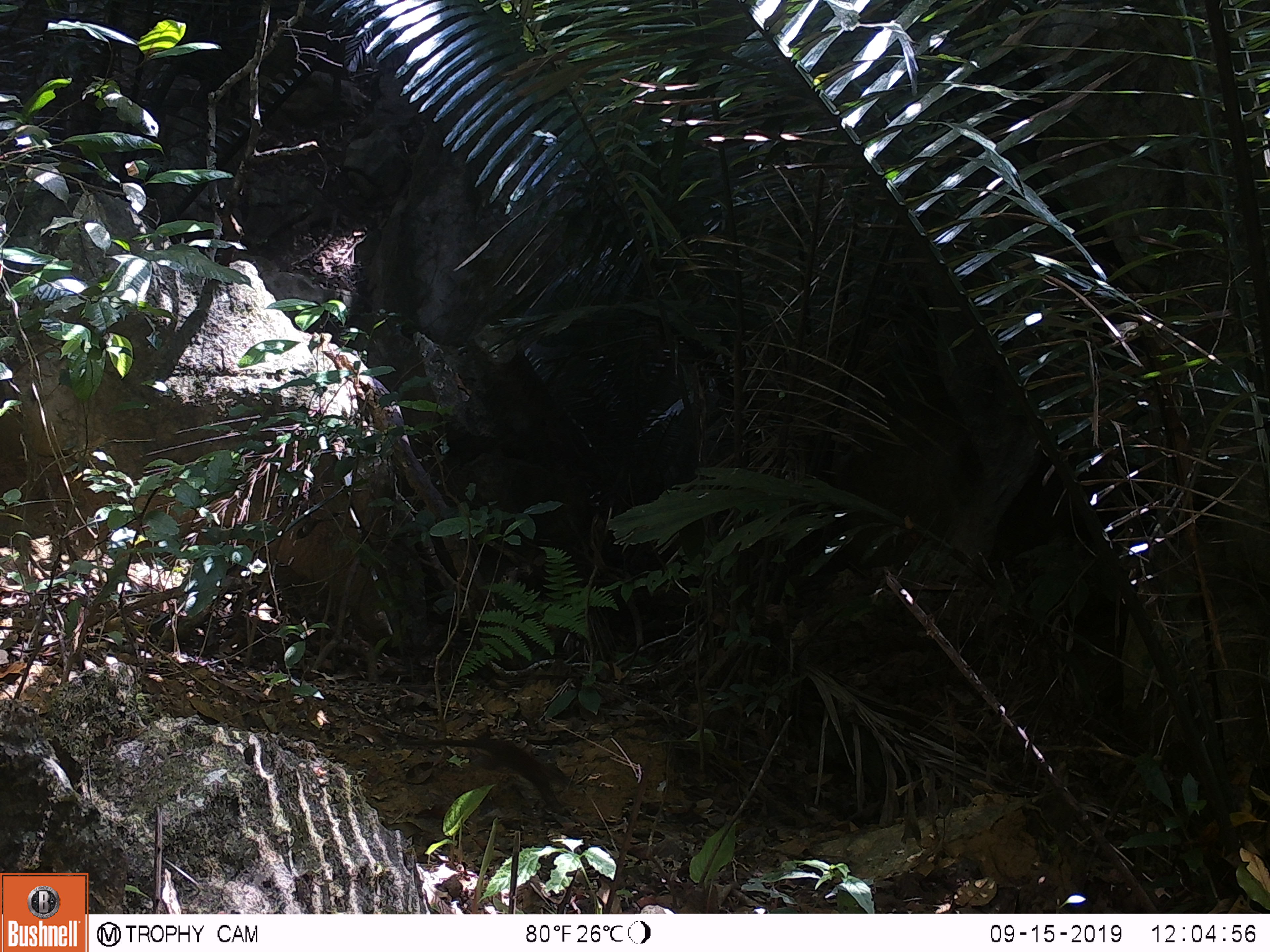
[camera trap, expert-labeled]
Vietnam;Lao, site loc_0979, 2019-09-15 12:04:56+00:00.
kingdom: Animalia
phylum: Chordata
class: Mammalia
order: Scandentia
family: Tupaiidae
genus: Tupaia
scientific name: Tupaia belangeri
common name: northern treeshrew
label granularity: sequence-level